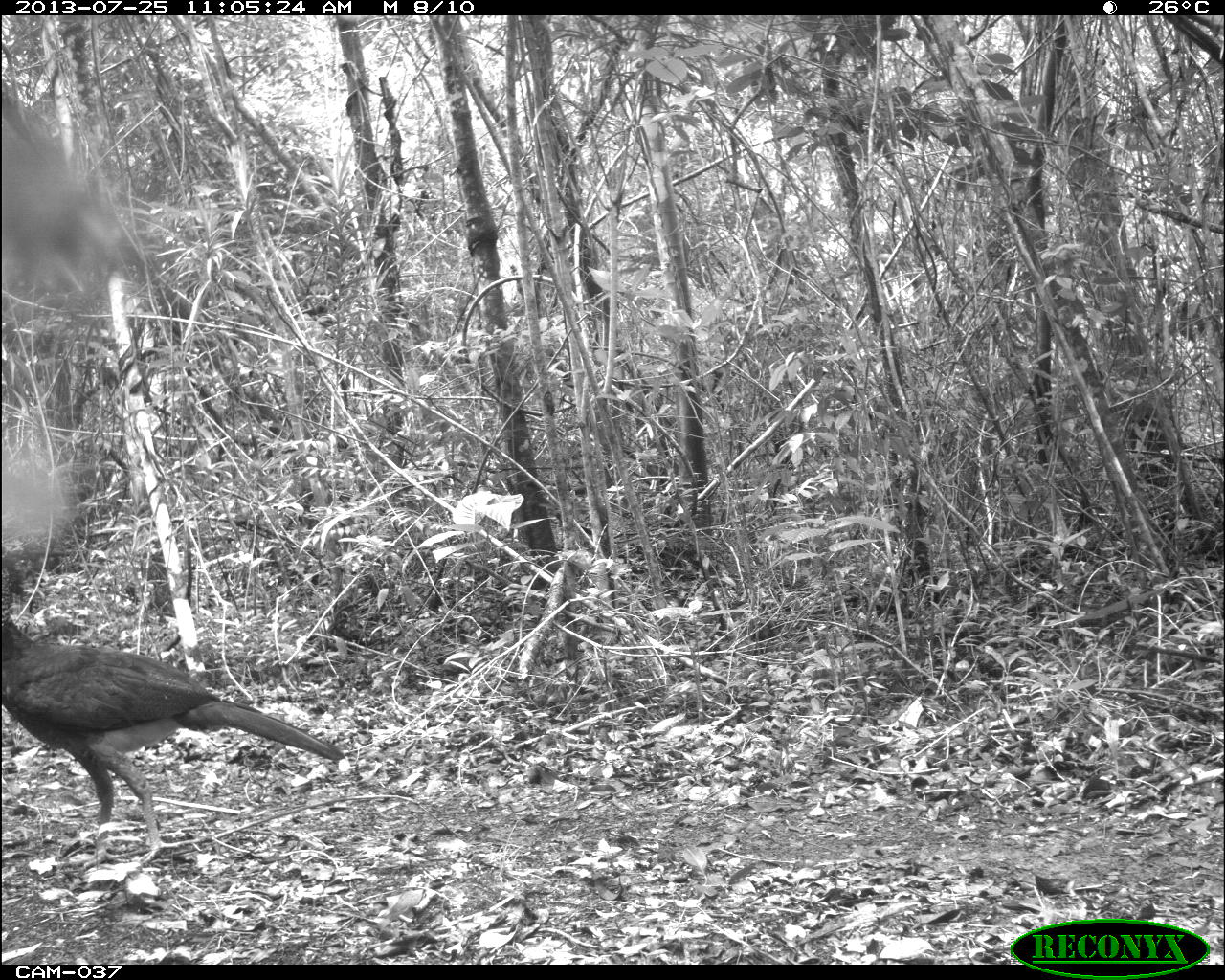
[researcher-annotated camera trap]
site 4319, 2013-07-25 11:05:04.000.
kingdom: Animalia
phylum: Chordata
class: Aves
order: Galliformes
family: Cracidae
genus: Crax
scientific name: Crax rubra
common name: great curassow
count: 1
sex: female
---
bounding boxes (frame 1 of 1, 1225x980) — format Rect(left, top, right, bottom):
crax rubra: Rect(0, 550, 347, 867)